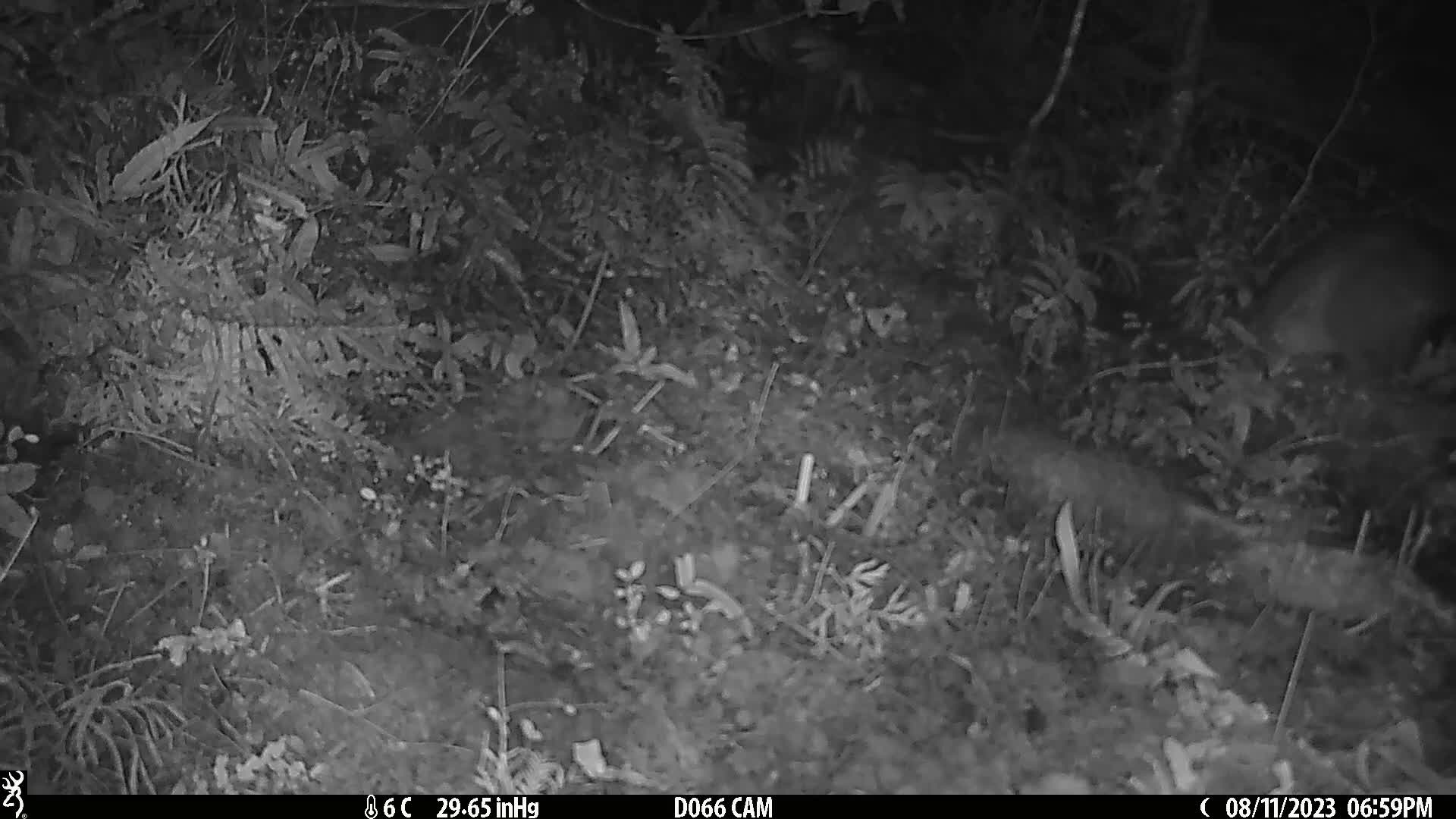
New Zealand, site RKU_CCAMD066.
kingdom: Animalia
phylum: Chordata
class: Mammalia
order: Diprotodontia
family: Phalangeridae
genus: Trichosurus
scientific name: Trichosurus vulpecula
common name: common brushtail possum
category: possum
Possum (common brushtail possum) (Trichosurus vulpecula).